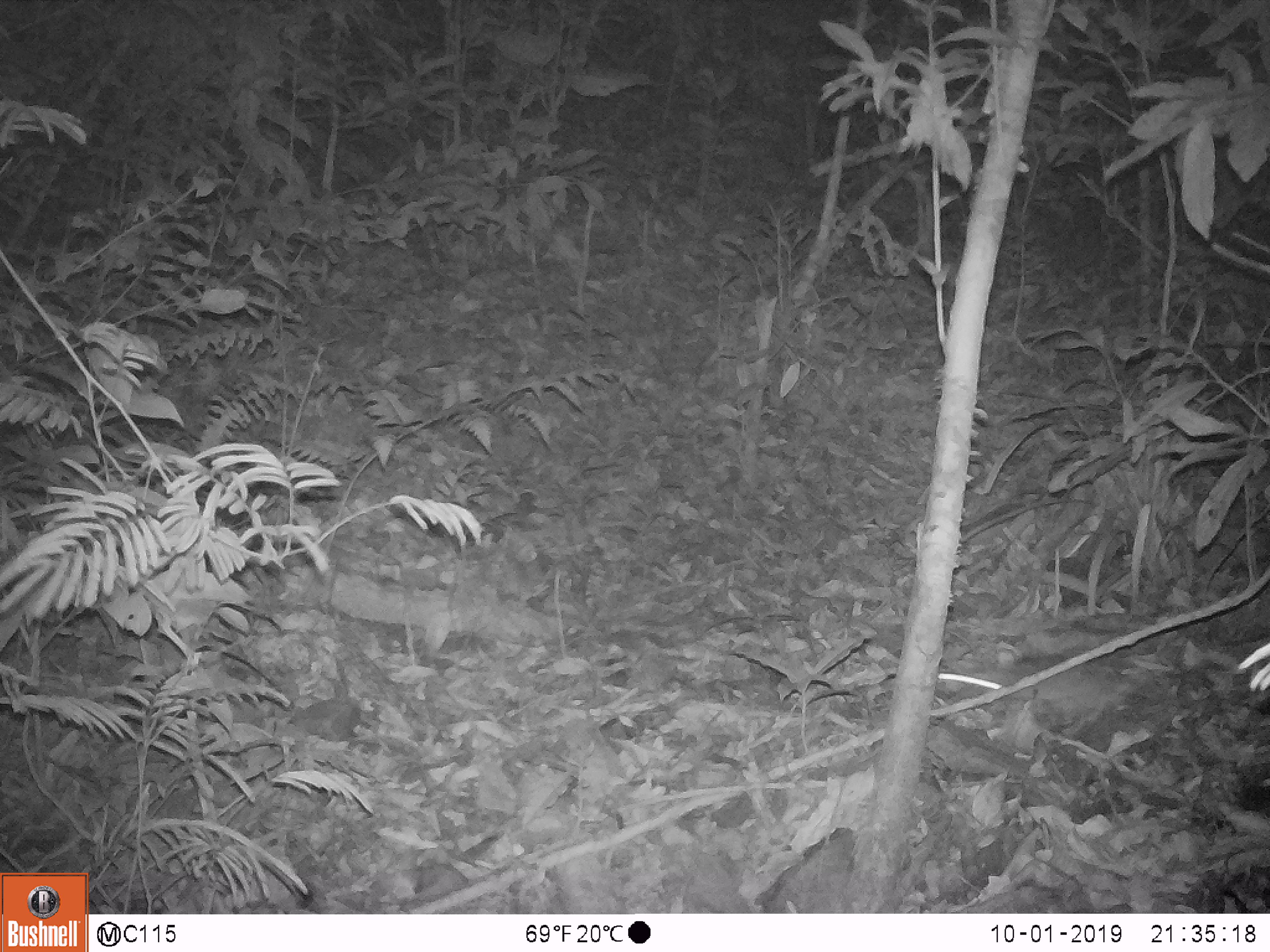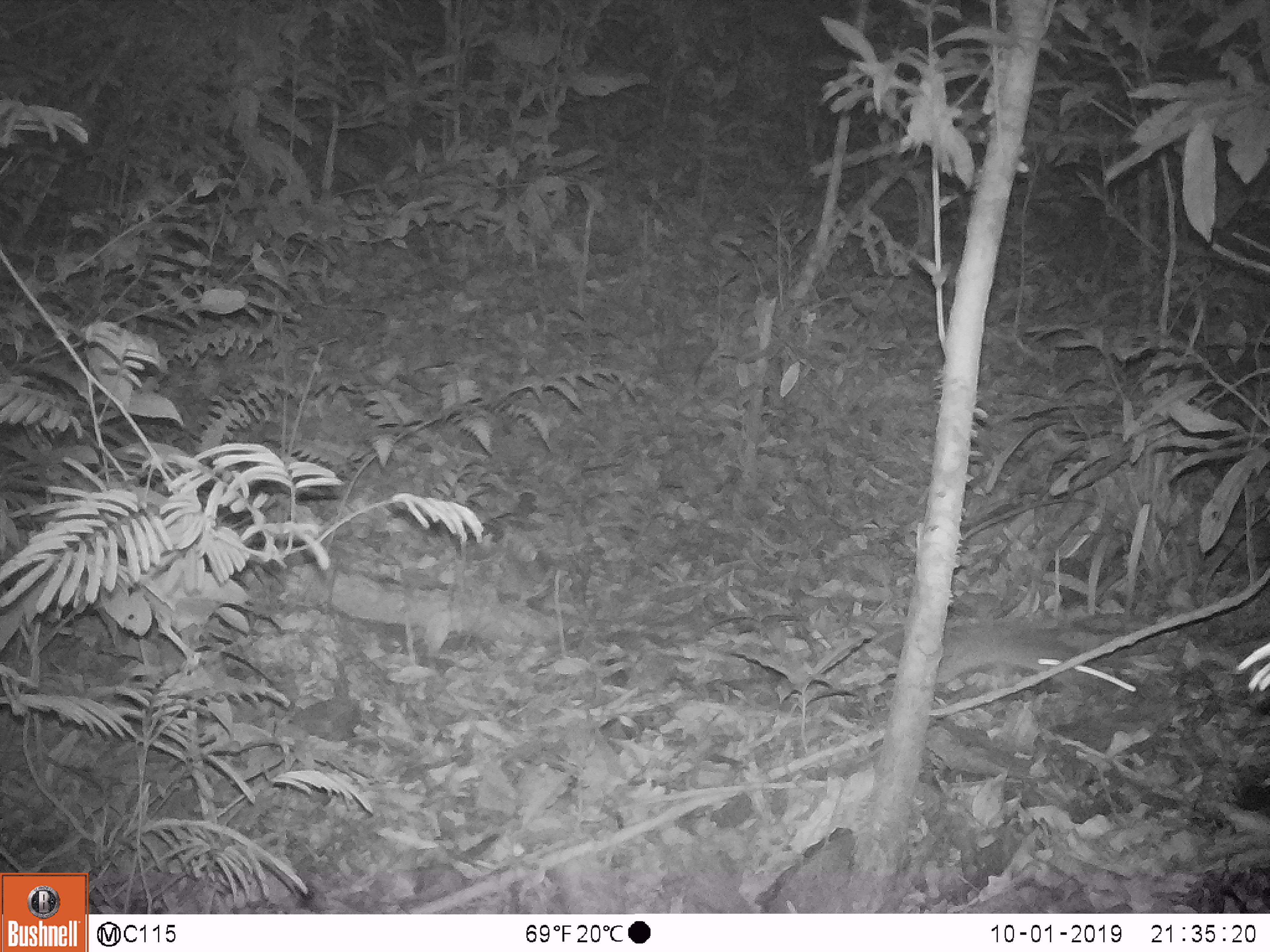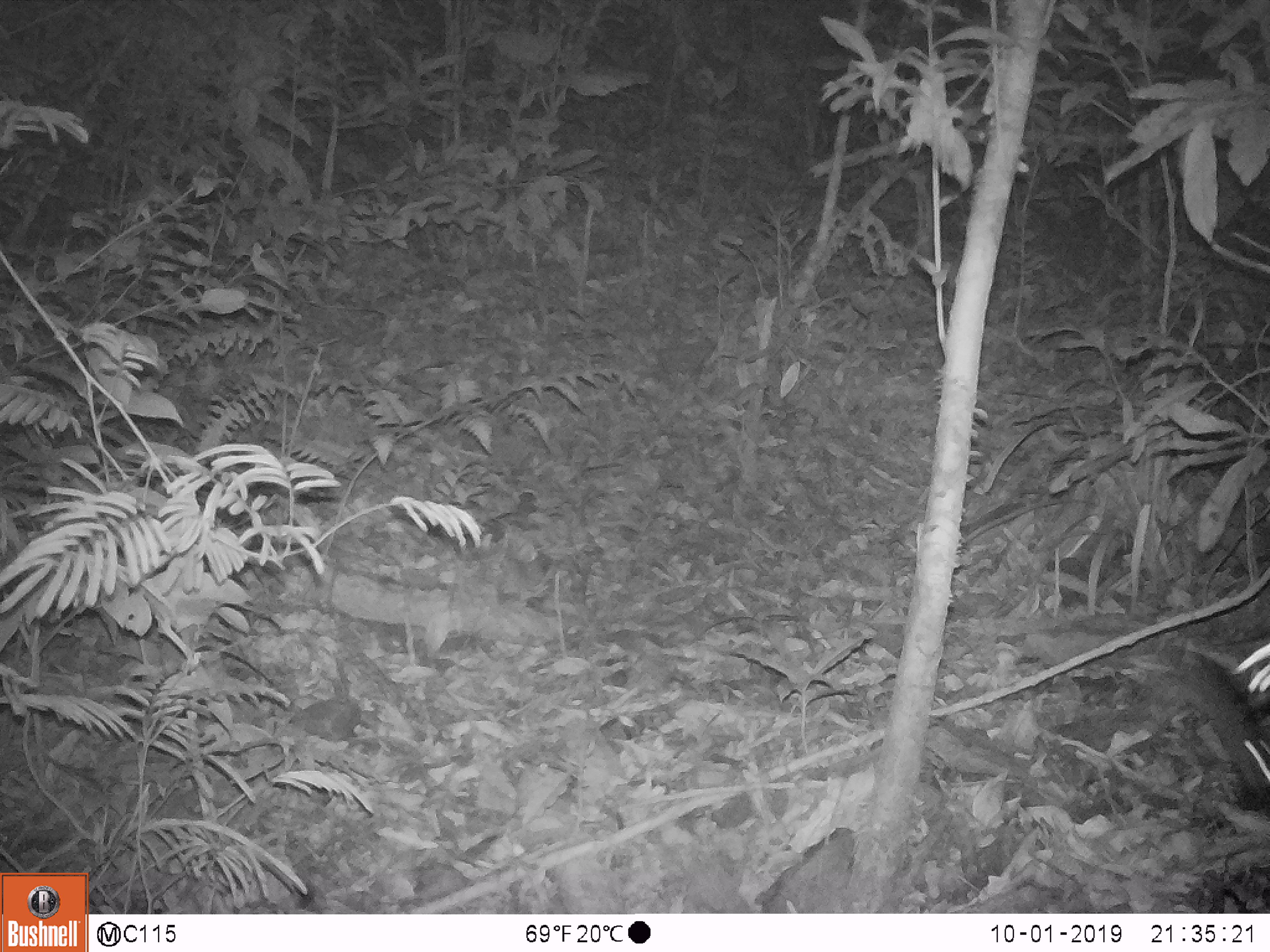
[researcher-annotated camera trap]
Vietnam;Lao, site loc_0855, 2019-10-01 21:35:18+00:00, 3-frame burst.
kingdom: Animalia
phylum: Chordata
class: Mammalia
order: Rodentia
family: Muridae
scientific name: Muridae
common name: old-world mice and rats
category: unidentified murid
Unidentified murid (old-world mice and rats) (Muridae). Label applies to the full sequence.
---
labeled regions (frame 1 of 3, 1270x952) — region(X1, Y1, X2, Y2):
unidentified murid: region(948, 661, 1148, 737)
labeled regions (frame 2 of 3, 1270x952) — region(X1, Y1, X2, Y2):
unidentified murid: region(936, 620, 1087, 687)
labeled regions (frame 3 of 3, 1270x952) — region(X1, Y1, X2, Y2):
unidentified murid: region(1134, 646, 1269, 806)